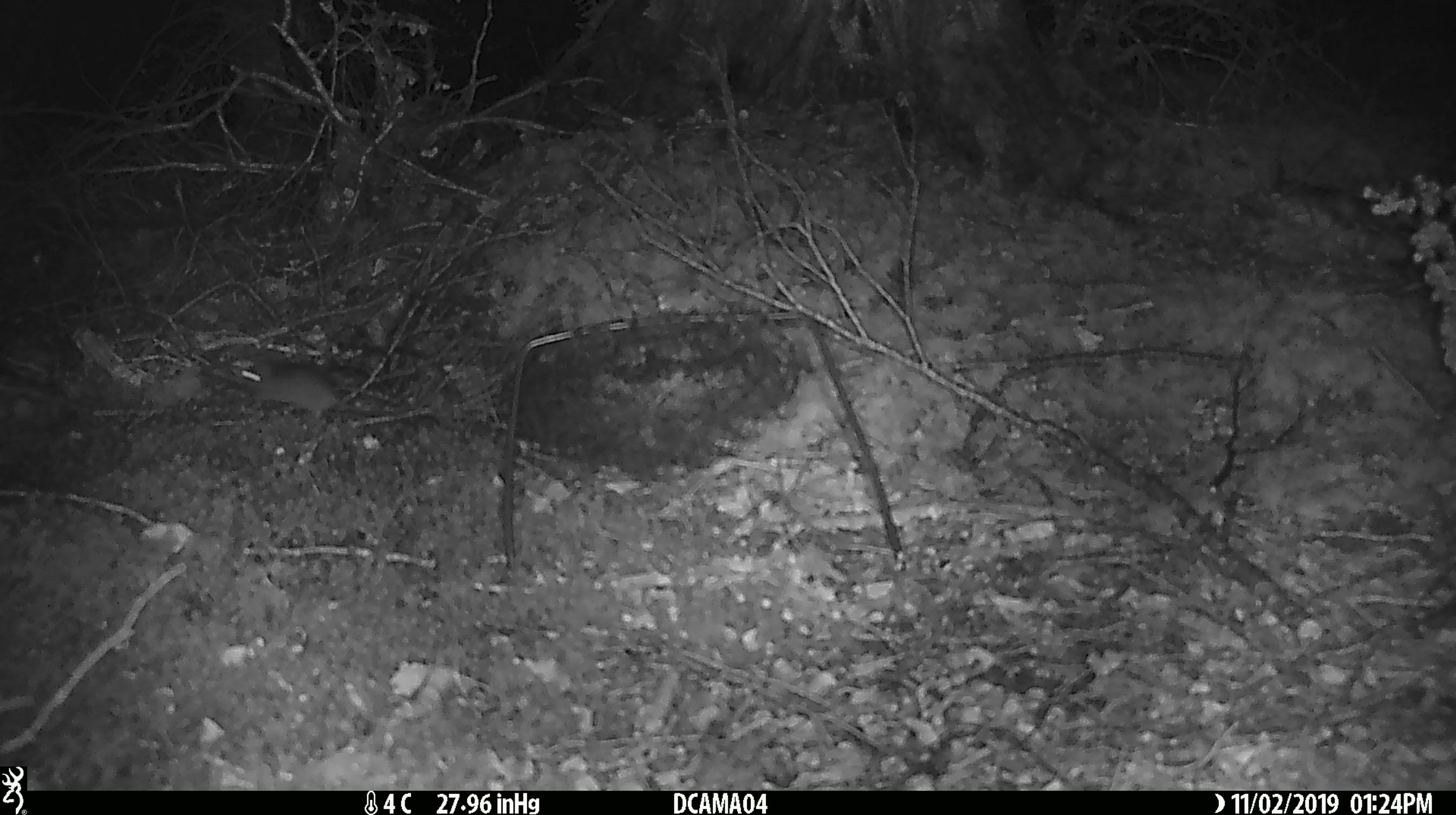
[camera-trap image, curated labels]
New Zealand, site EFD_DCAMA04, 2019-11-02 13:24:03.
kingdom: Animalia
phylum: Chordata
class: Mammalia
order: Rodentia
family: Muridae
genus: Mus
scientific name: Mus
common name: mouse